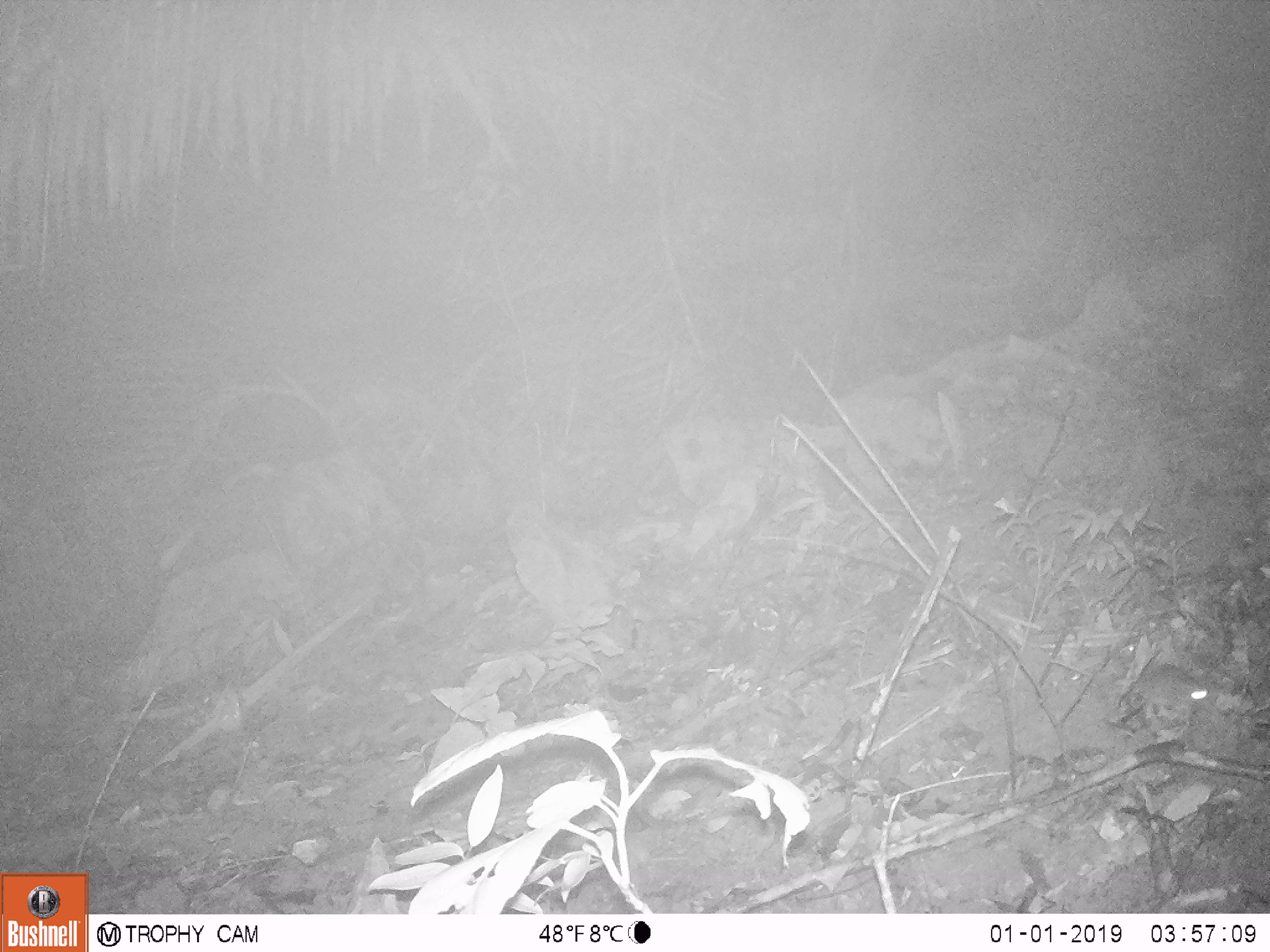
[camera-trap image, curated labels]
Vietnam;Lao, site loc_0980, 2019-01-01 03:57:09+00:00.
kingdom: Animalia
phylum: Chordata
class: Mammalia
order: Rodentia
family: Muridae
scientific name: Muridae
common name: old-world mice and rats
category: unidentified murid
Unidentified murid (old-world mice and rats) (Muridae). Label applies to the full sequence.